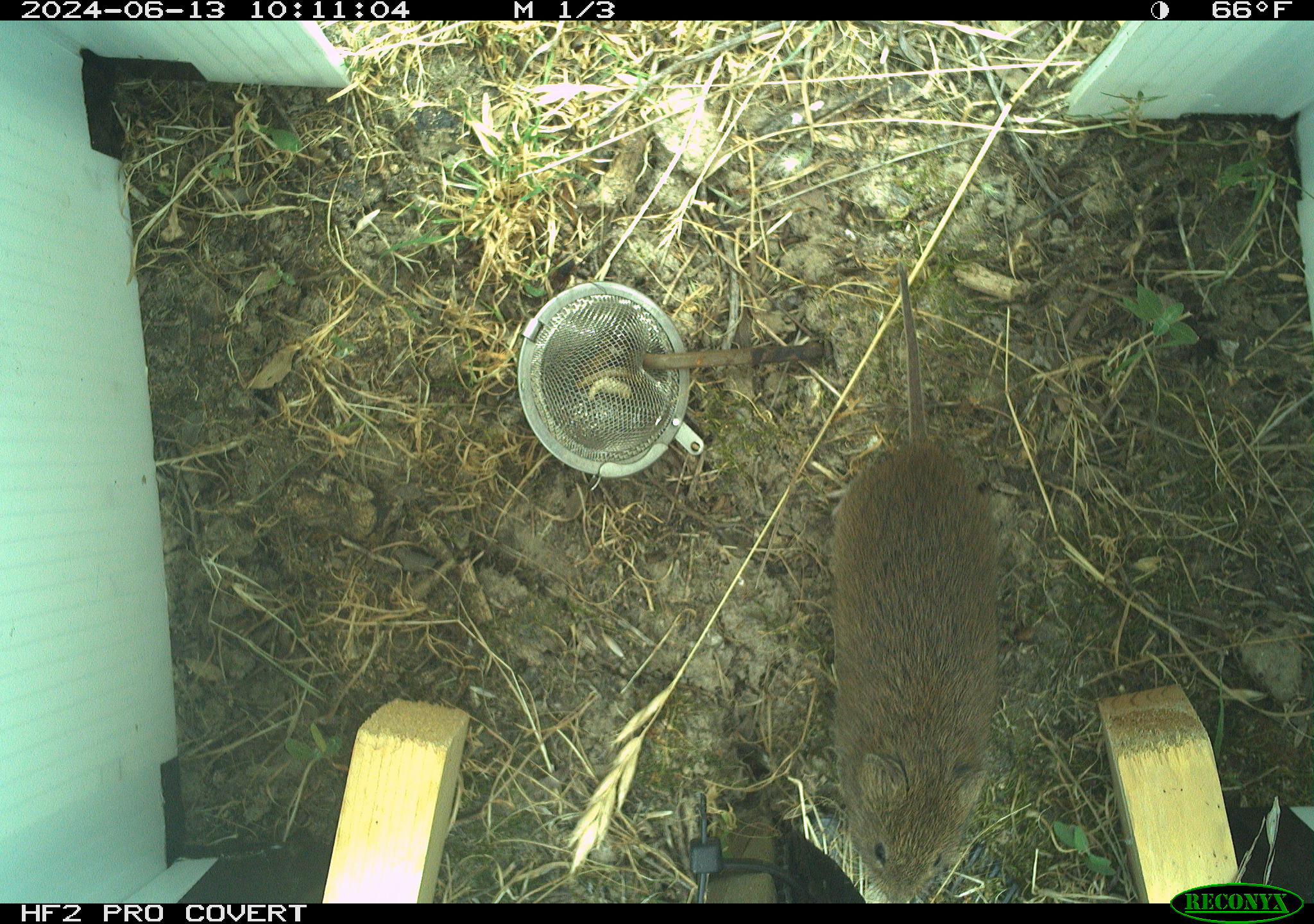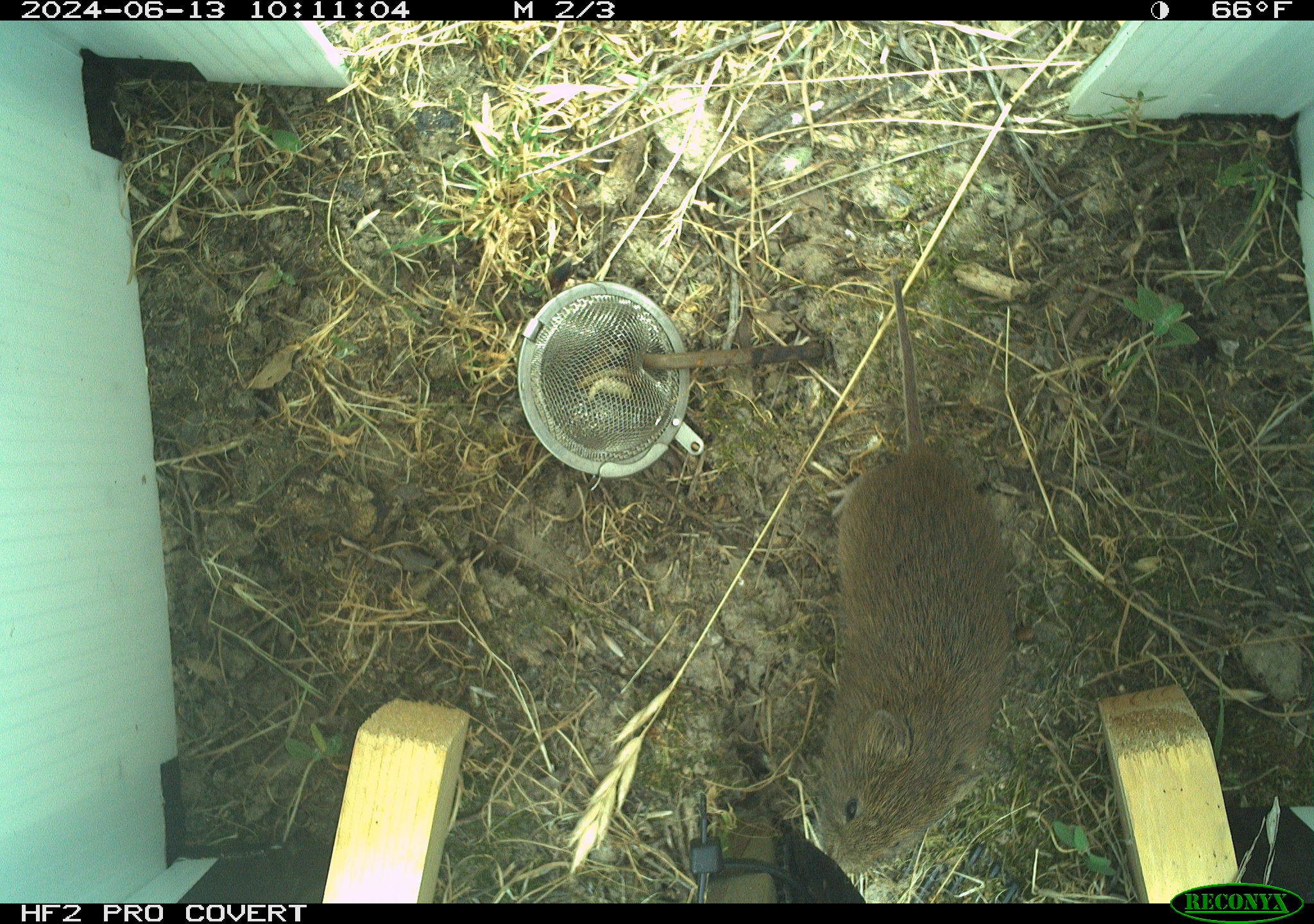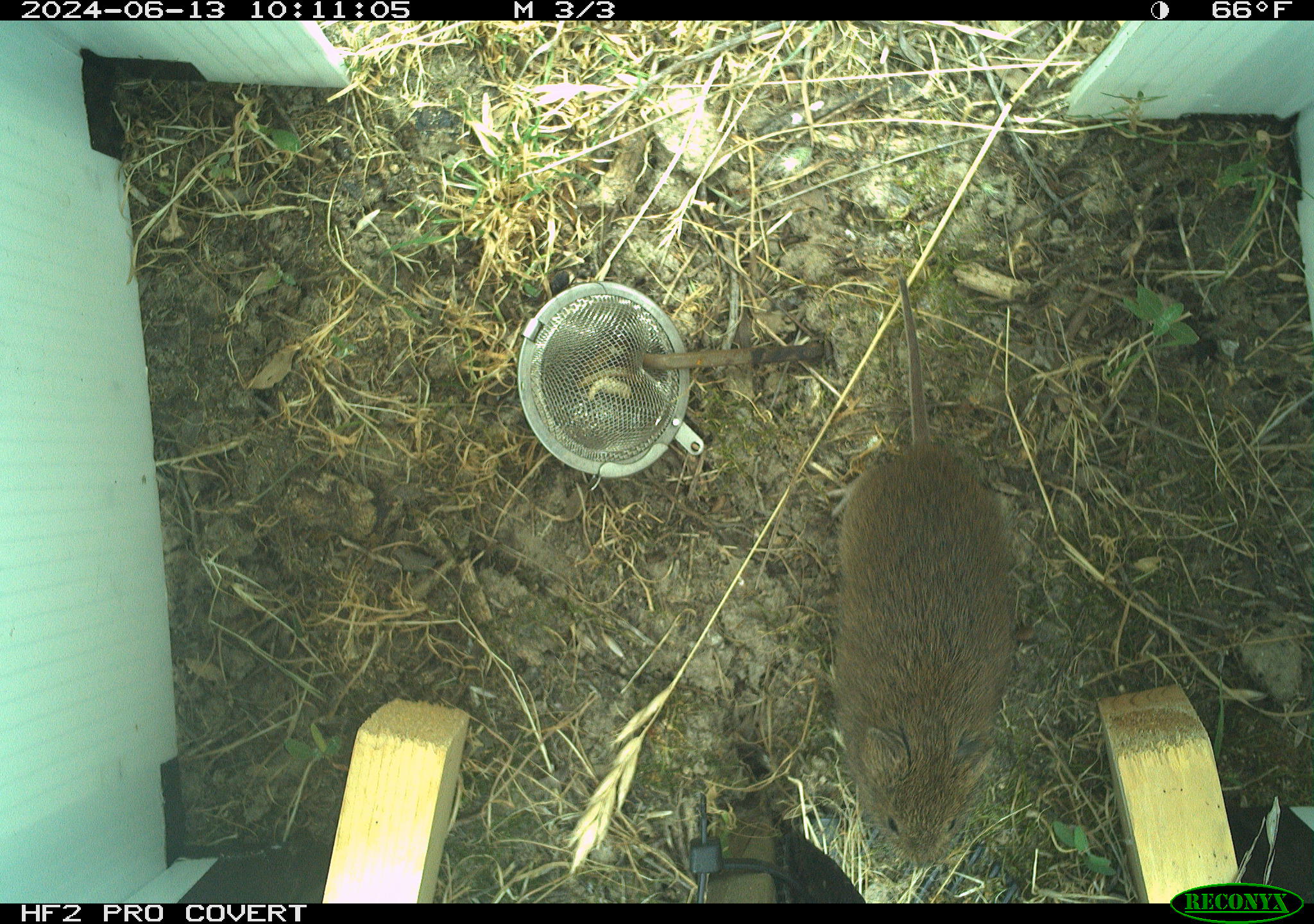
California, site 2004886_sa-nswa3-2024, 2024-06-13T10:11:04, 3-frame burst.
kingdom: Animalia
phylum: Chordata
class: Mammalia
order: Rodentia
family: Cricetidae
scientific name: Arvicolinae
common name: voles, lemmings, and muskrats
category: arvicolinae subfamily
Arvicolinae subfamily (voles, lemmings, and muskrats) (Arvicolinae).